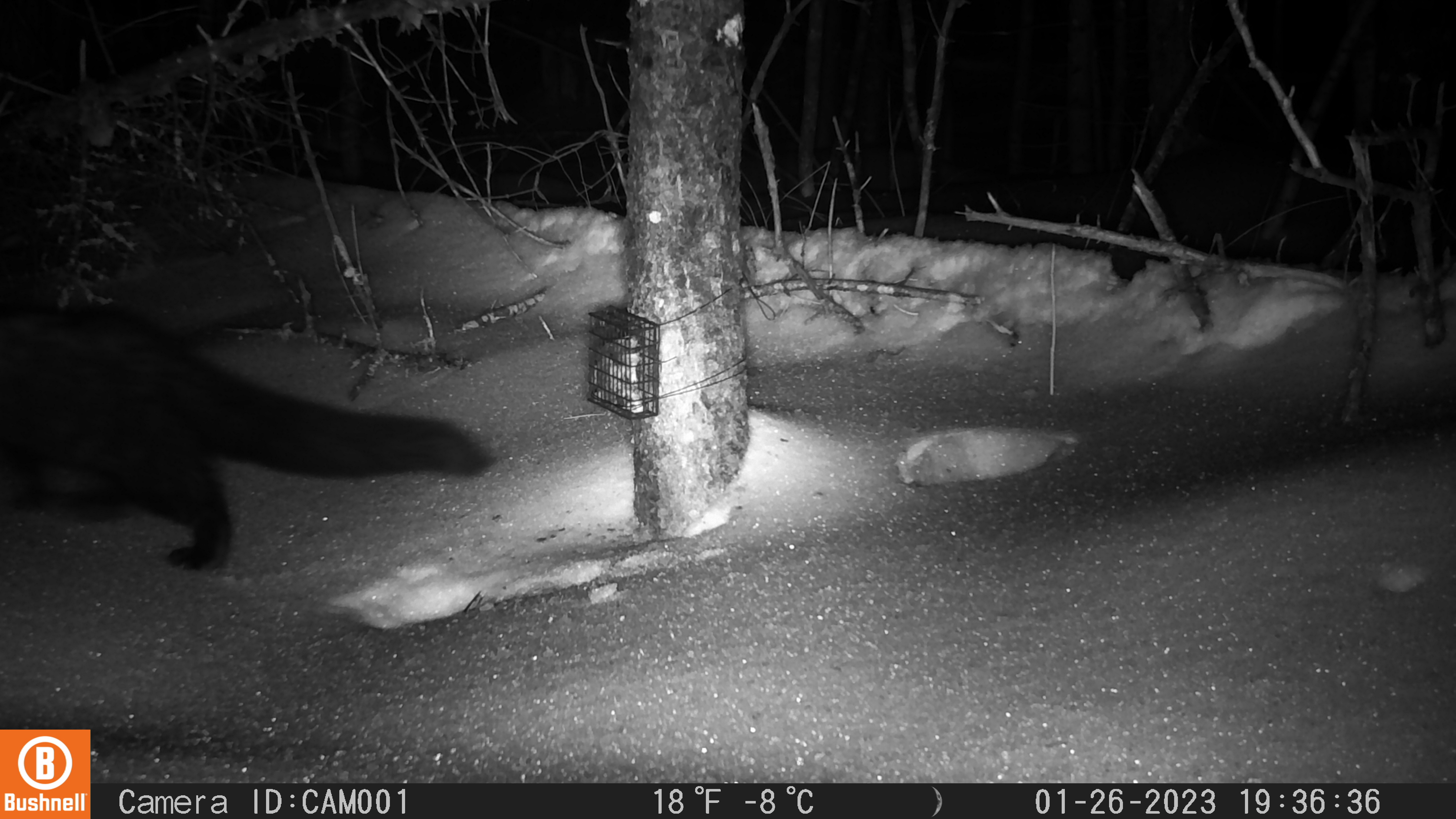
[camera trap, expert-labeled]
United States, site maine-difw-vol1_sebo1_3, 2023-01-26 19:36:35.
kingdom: Animalia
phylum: Chordata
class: Mammalia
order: Carnivora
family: Mustelidae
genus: Pekania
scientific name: Pekania pennanti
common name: fisher